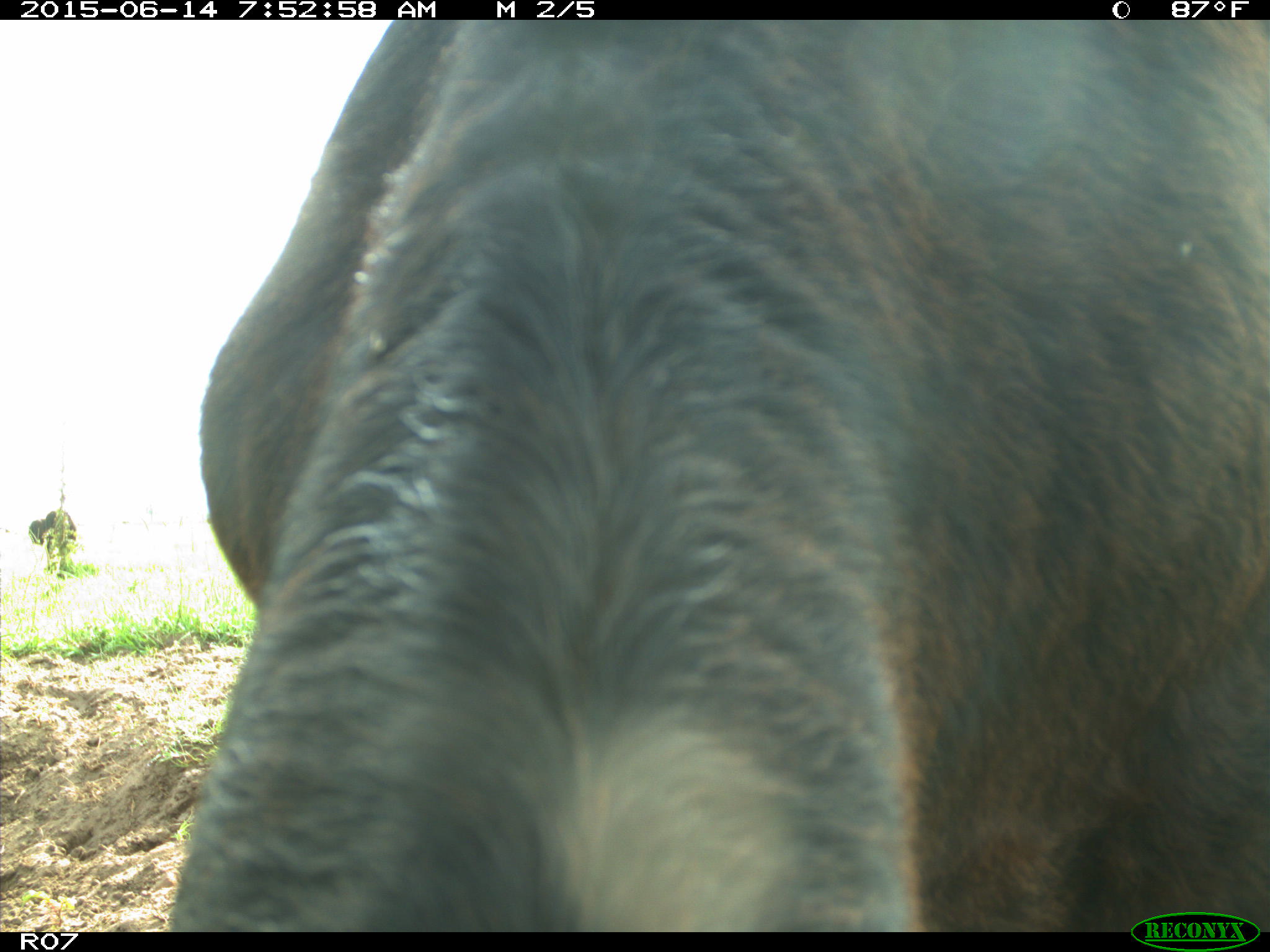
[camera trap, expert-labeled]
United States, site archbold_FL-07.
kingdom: Animalia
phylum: Chordata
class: Mammalia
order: Artiodactyla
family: Bovidae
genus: Bos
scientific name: Bos taurus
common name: domestic cow